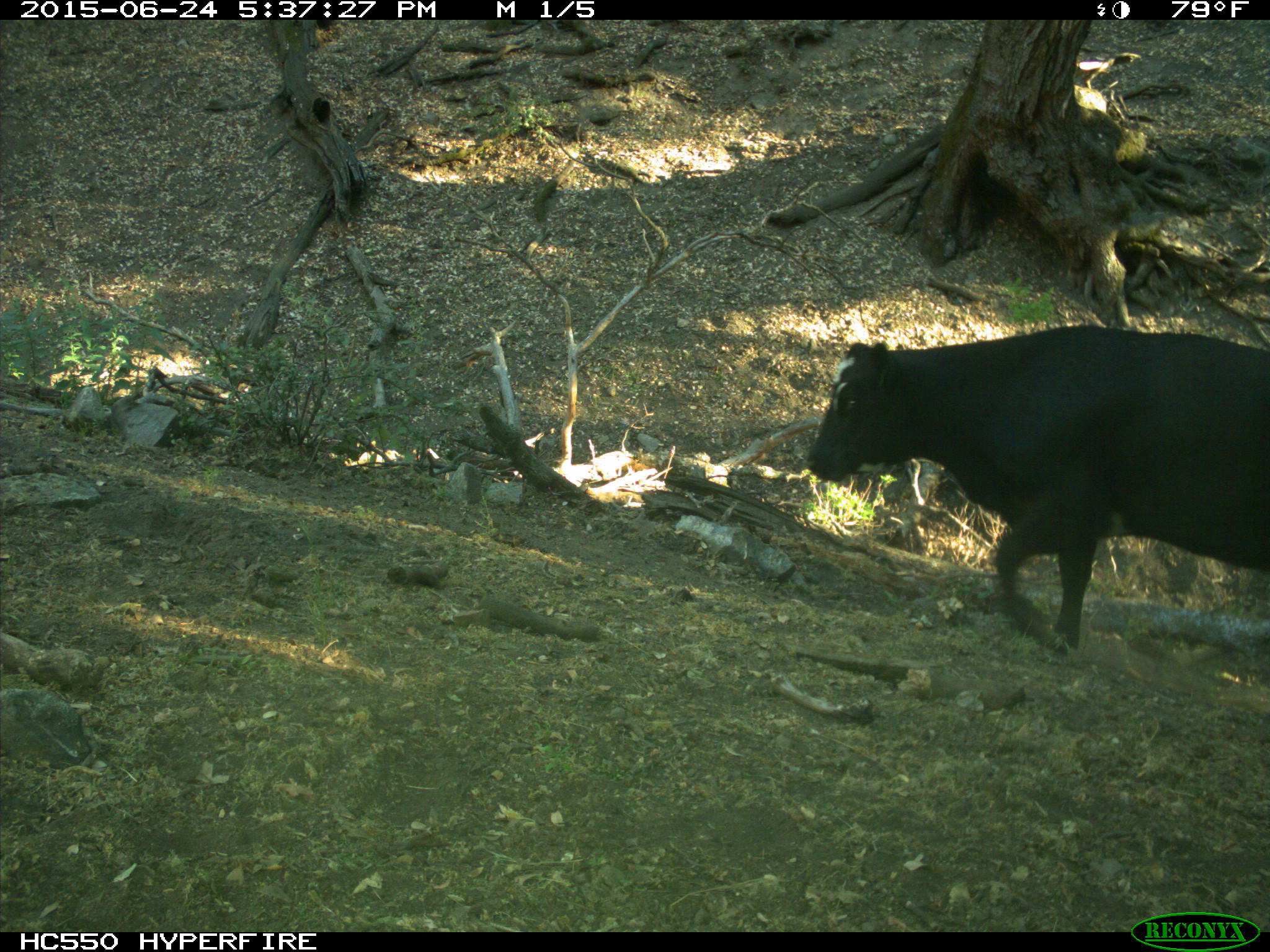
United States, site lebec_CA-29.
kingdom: Animalia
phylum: Chordata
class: Mammalia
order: Artiodactyla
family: Bovidae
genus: Bos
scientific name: Bos taurus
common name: domestic cow